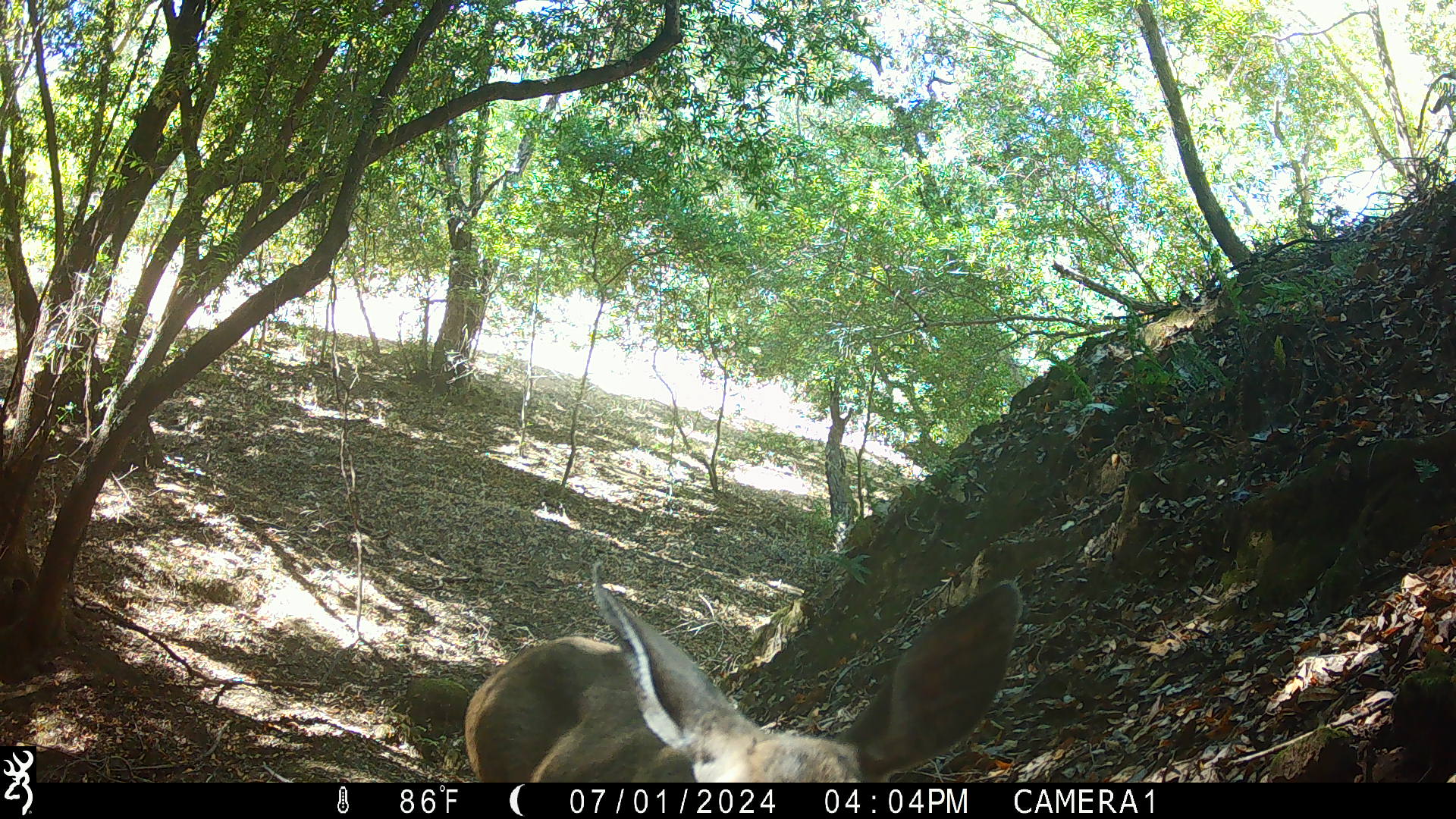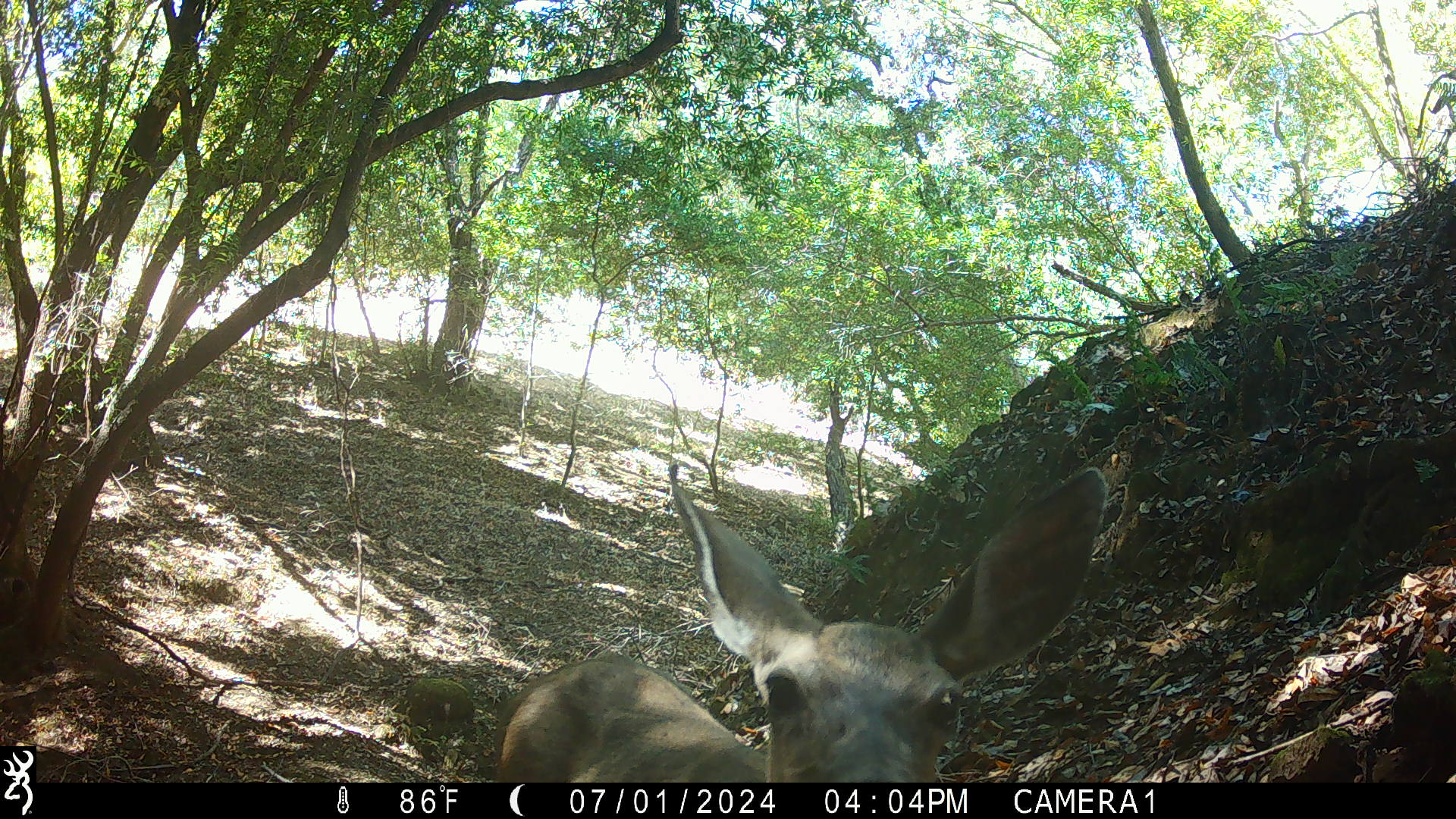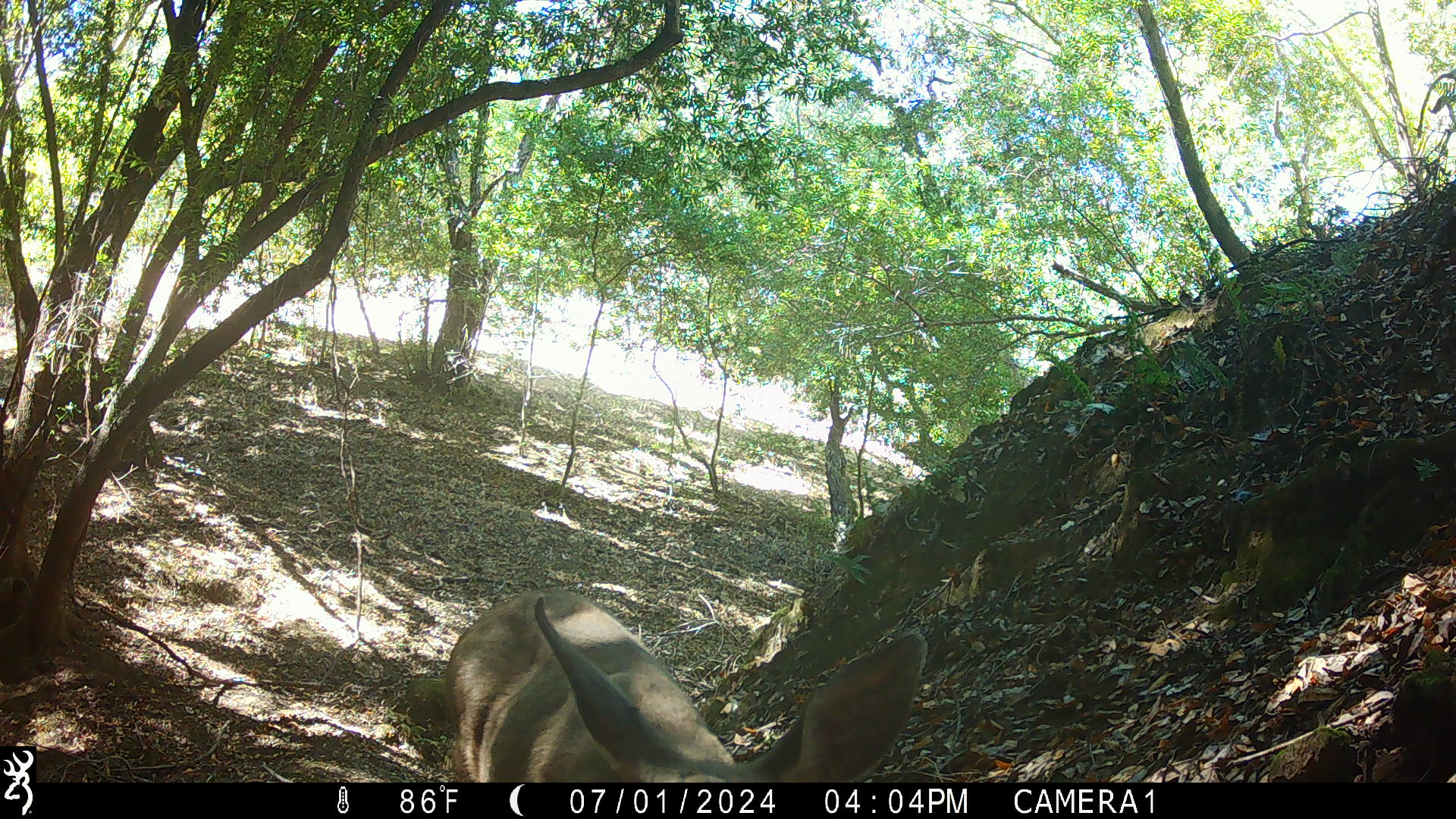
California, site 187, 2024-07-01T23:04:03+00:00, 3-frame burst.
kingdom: Animalia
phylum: Chordata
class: Mammalia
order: Artiodactyla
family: Cervidae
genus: Odocoileus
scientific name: Odocoileus hemionus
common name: mule deer